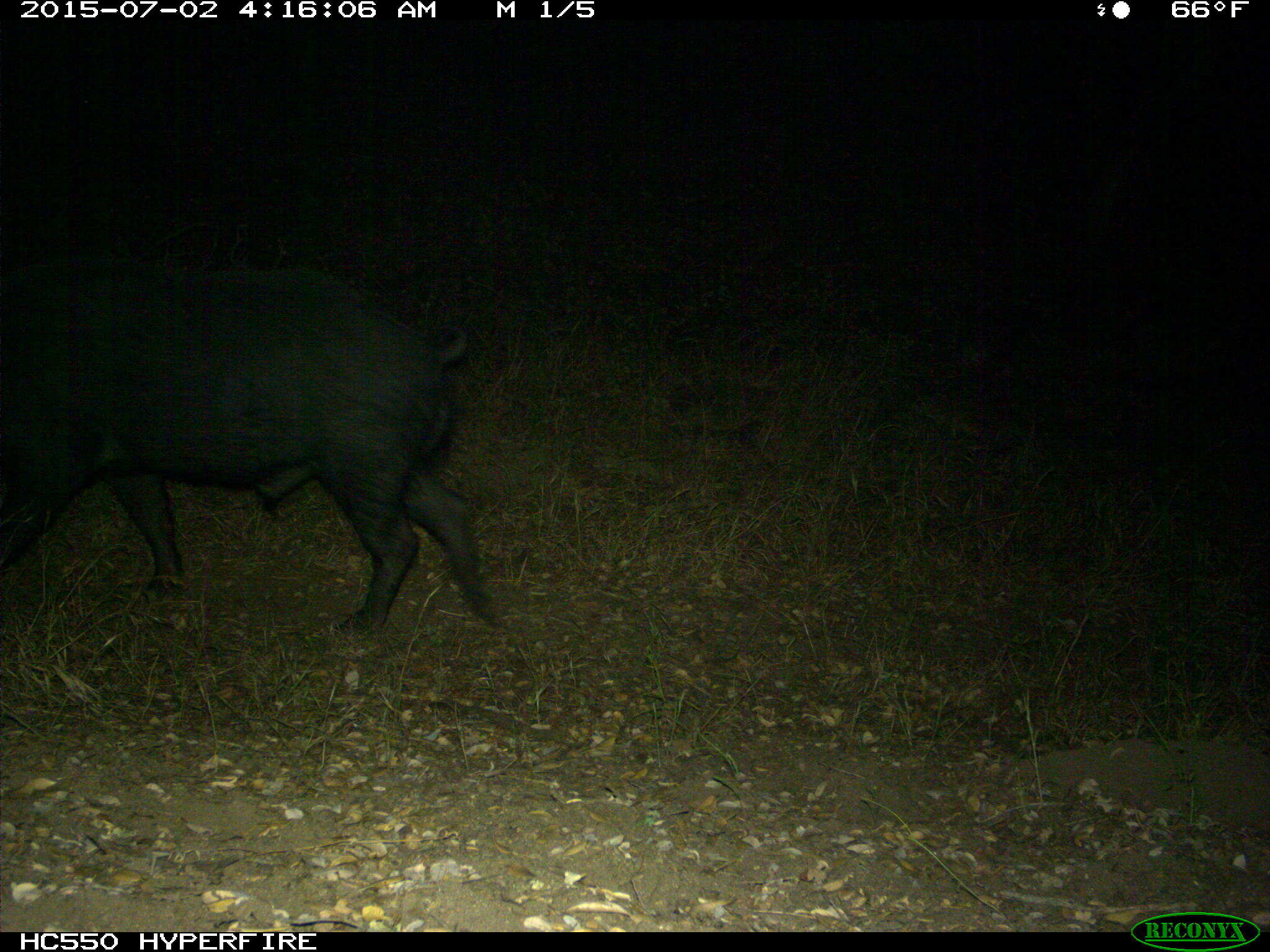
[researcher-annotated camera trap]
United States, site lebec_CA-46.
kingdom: Animalia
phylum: Chordata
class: Mammalia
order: Artiodactyla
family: Suidae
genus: Sus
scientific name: Sus scrofa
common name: wild boar